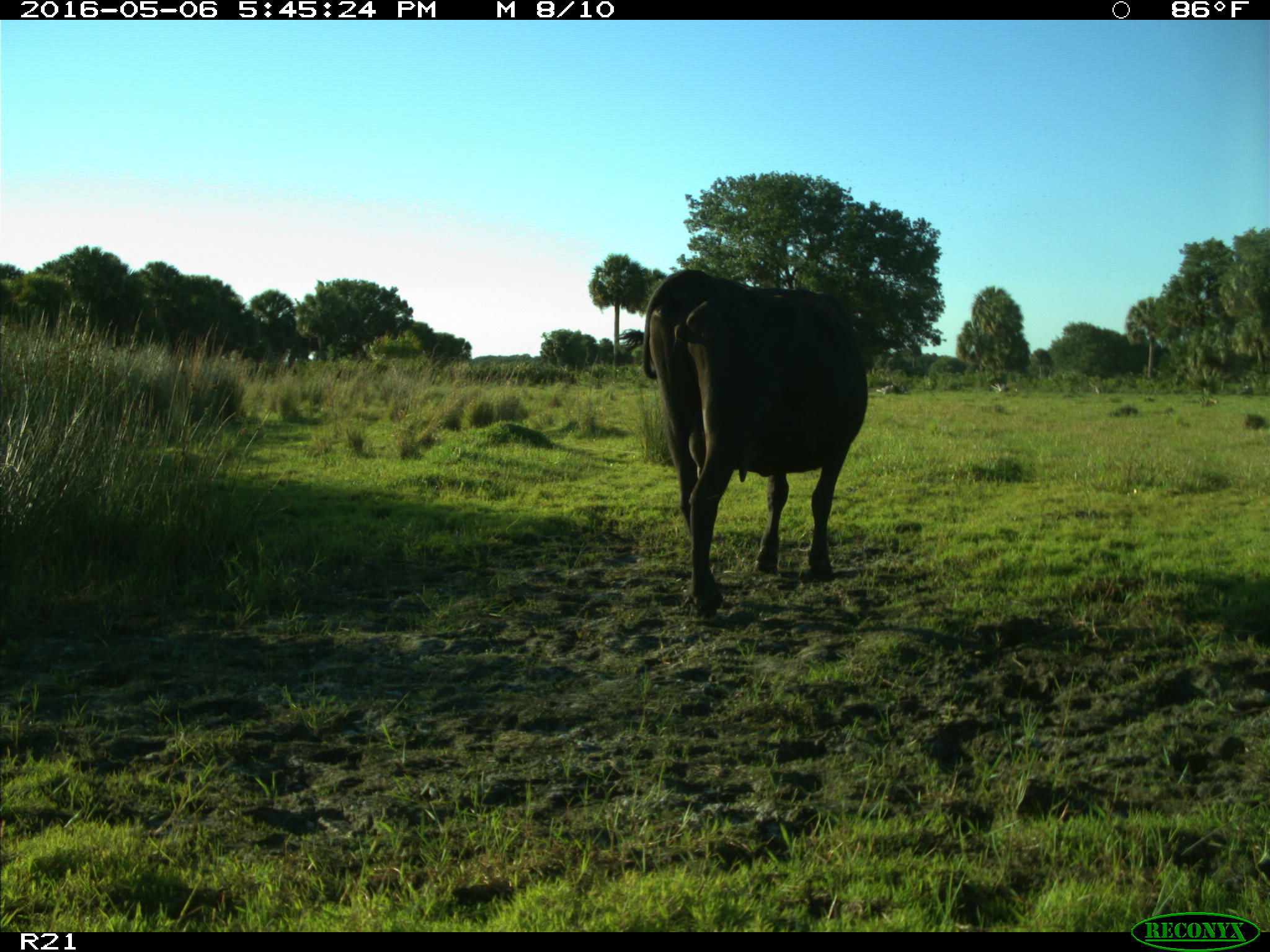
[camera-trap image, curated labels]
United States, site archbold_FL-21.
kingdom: Animalia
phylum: Chordata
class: Mammalia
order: Artiodactyla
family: Bovidae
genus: Bos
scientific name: Bos taurus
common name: domestic cow